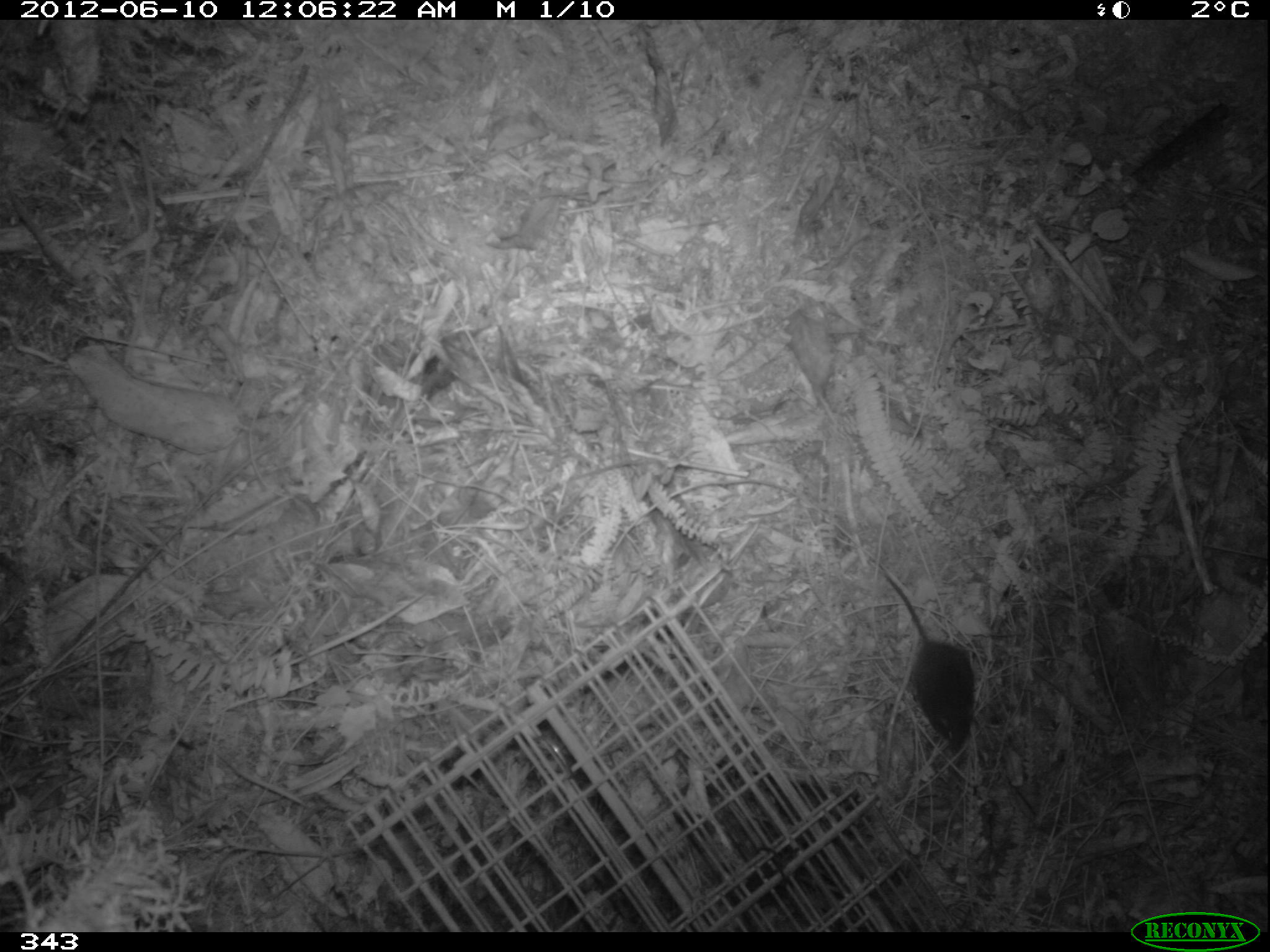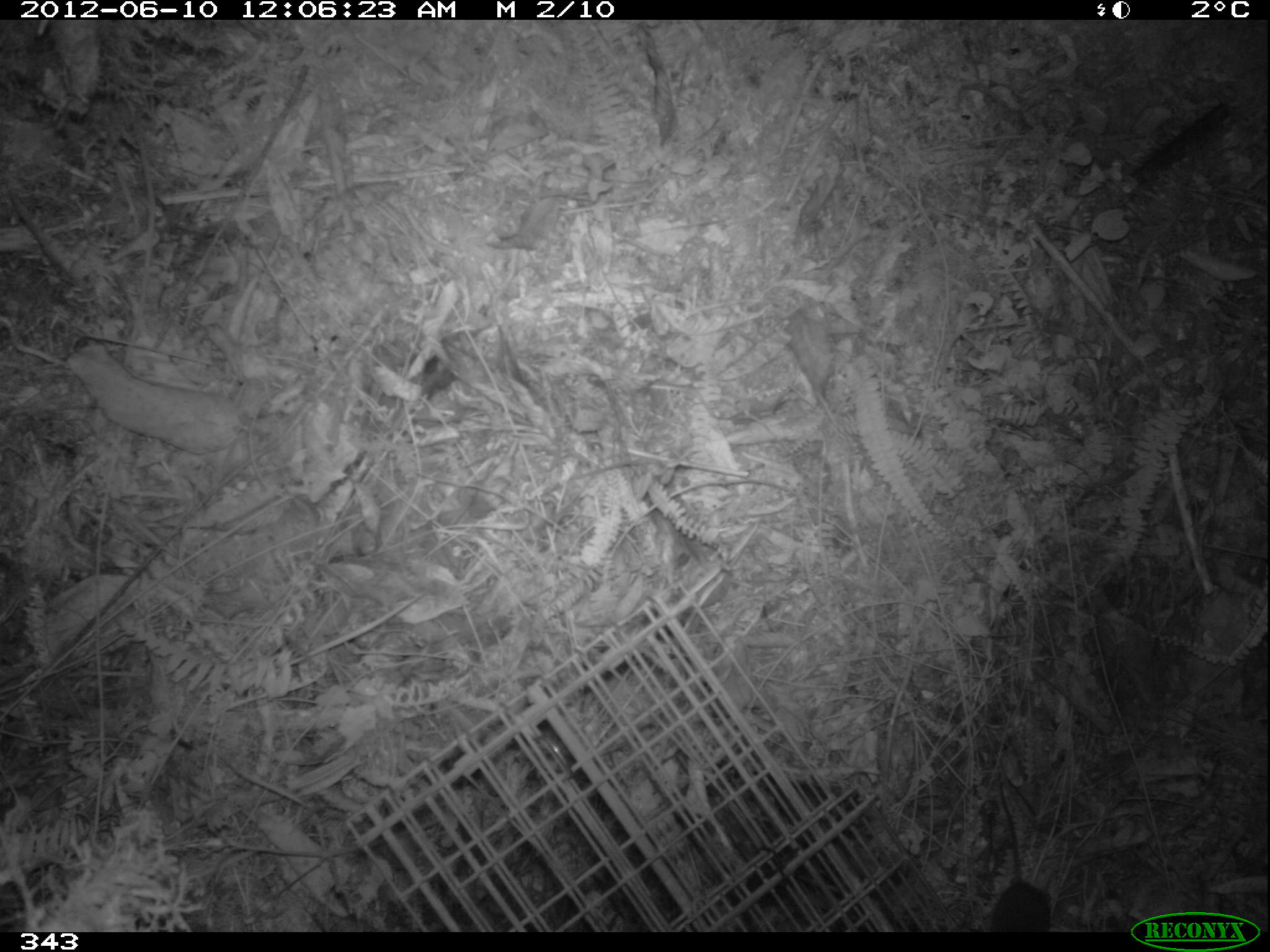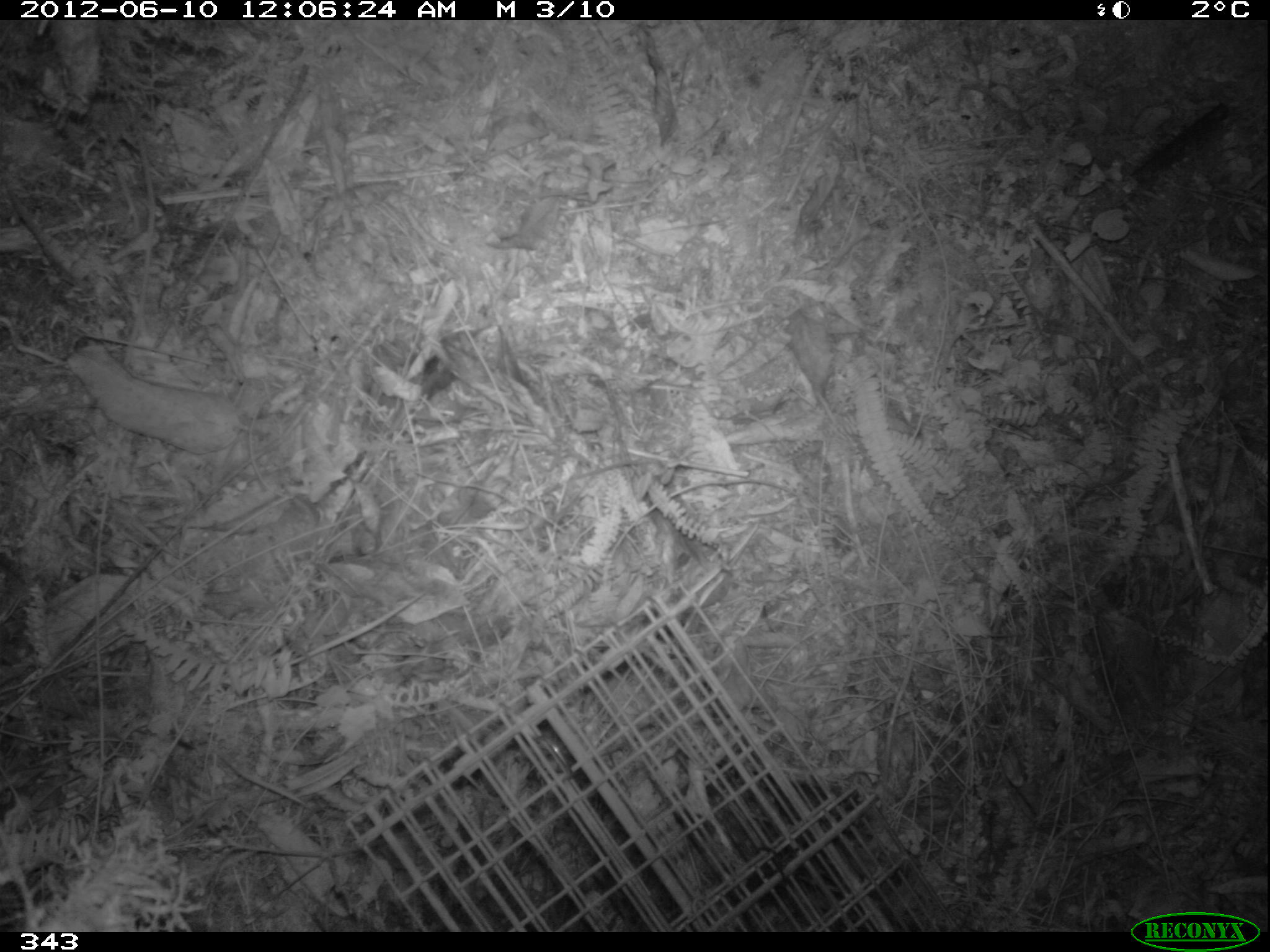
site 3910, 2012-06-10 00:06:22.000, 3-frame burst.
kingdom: Animalia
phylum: Chordata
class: Mammalia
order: Rodentia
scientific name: Rodentia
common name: rodents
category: unknown rodent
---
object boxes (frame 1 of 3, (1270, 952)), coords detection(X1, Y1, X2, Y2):
unknown rodent: detection(878, 567, 975, 755)